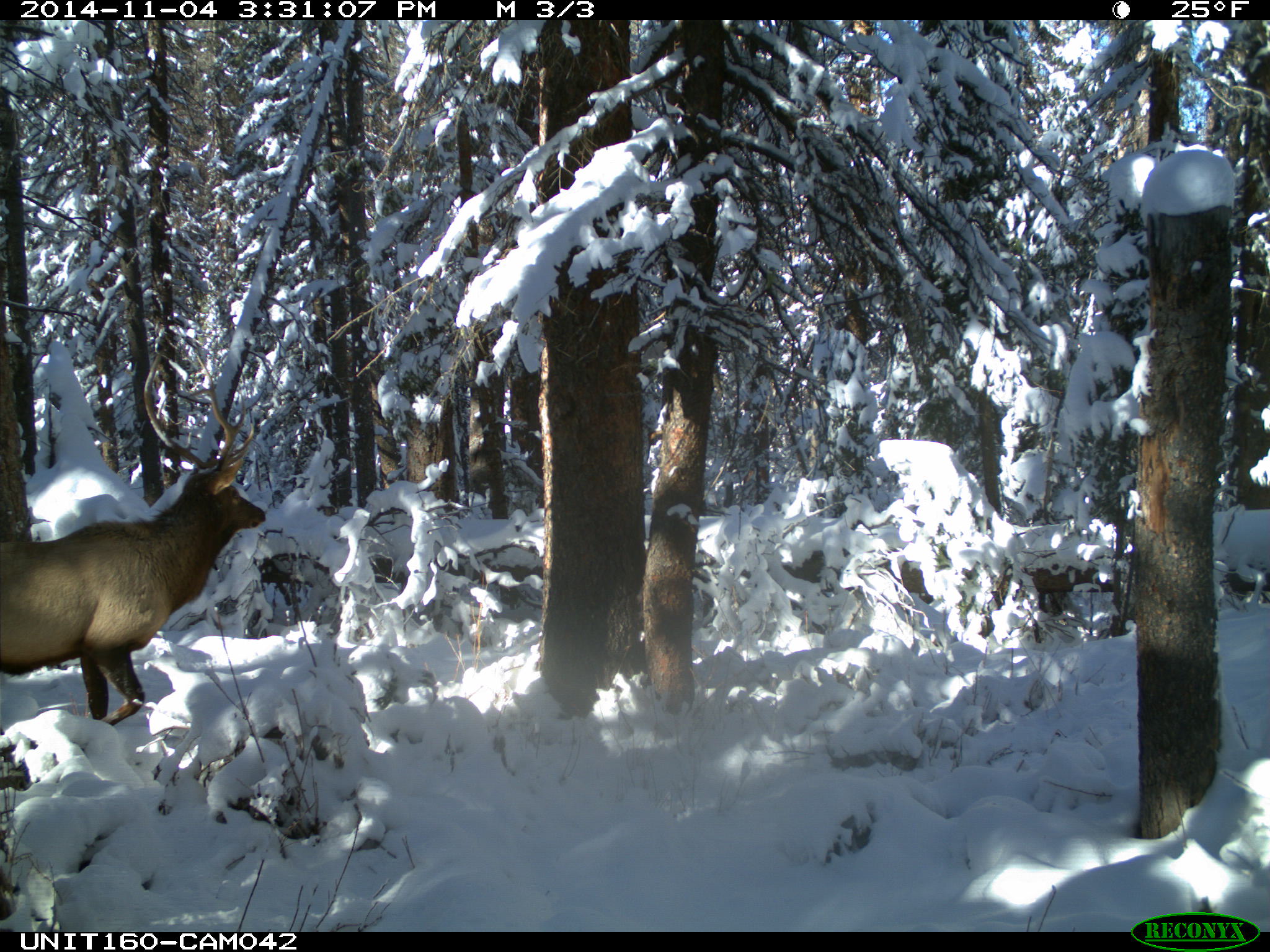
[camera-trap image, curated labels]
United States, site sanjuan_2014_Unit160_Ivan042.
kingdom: Animalia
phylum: Chordata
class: Mammalia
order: Artiodactyla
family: Cervidae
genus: Cervus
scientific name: Cervus elaphus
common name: red deer